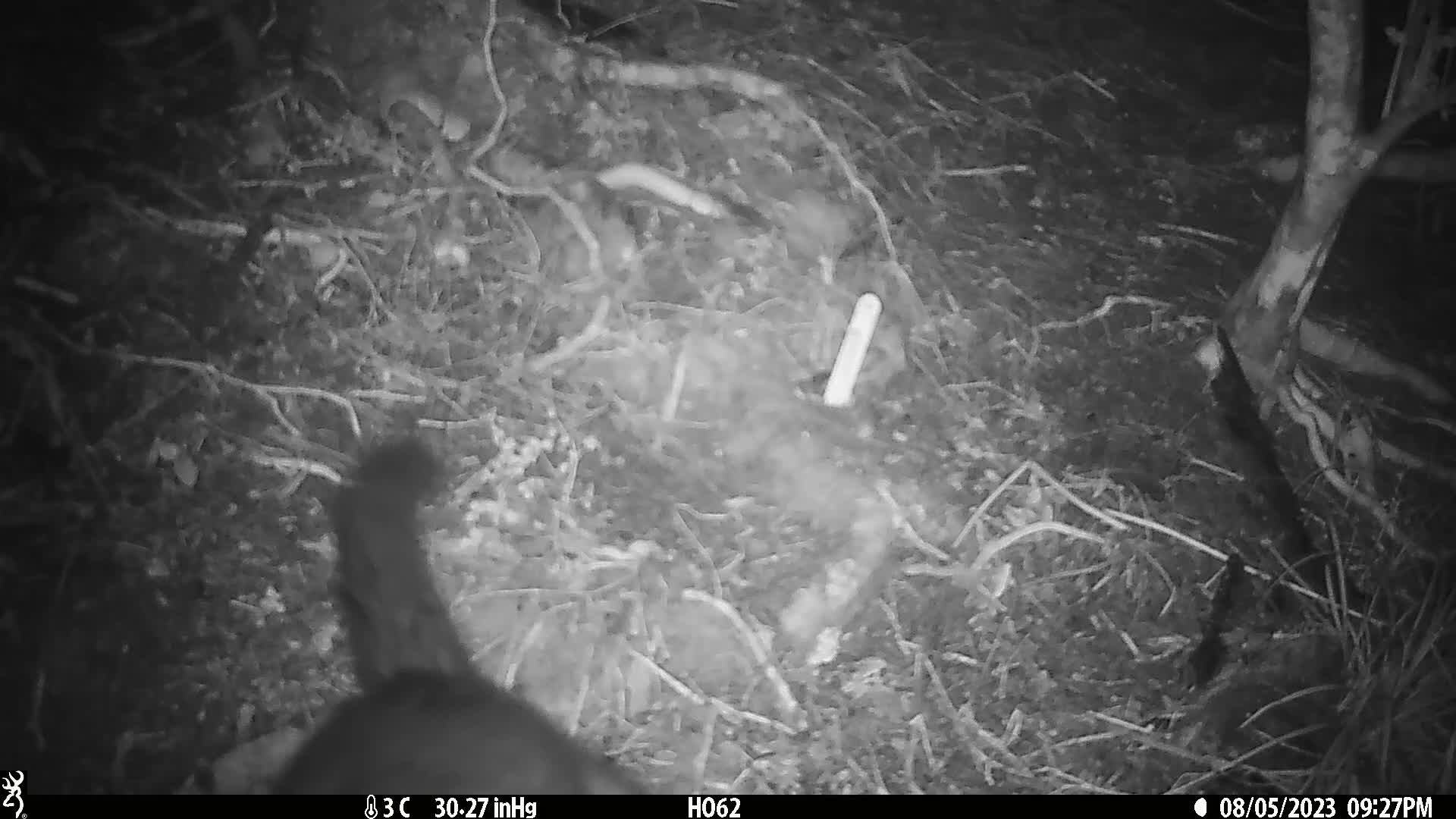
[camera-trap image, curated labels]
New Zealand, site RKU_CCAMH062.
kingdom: Animalia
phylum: Chordata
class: Mammalia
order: Diprotodontia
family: Phalangeridae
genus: Trichosurus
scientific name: Trichosurus vulpecula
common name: common brushtail possum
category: possum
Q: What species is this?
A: Possum (common brushtail possum) (Trichosurus vulpecula).